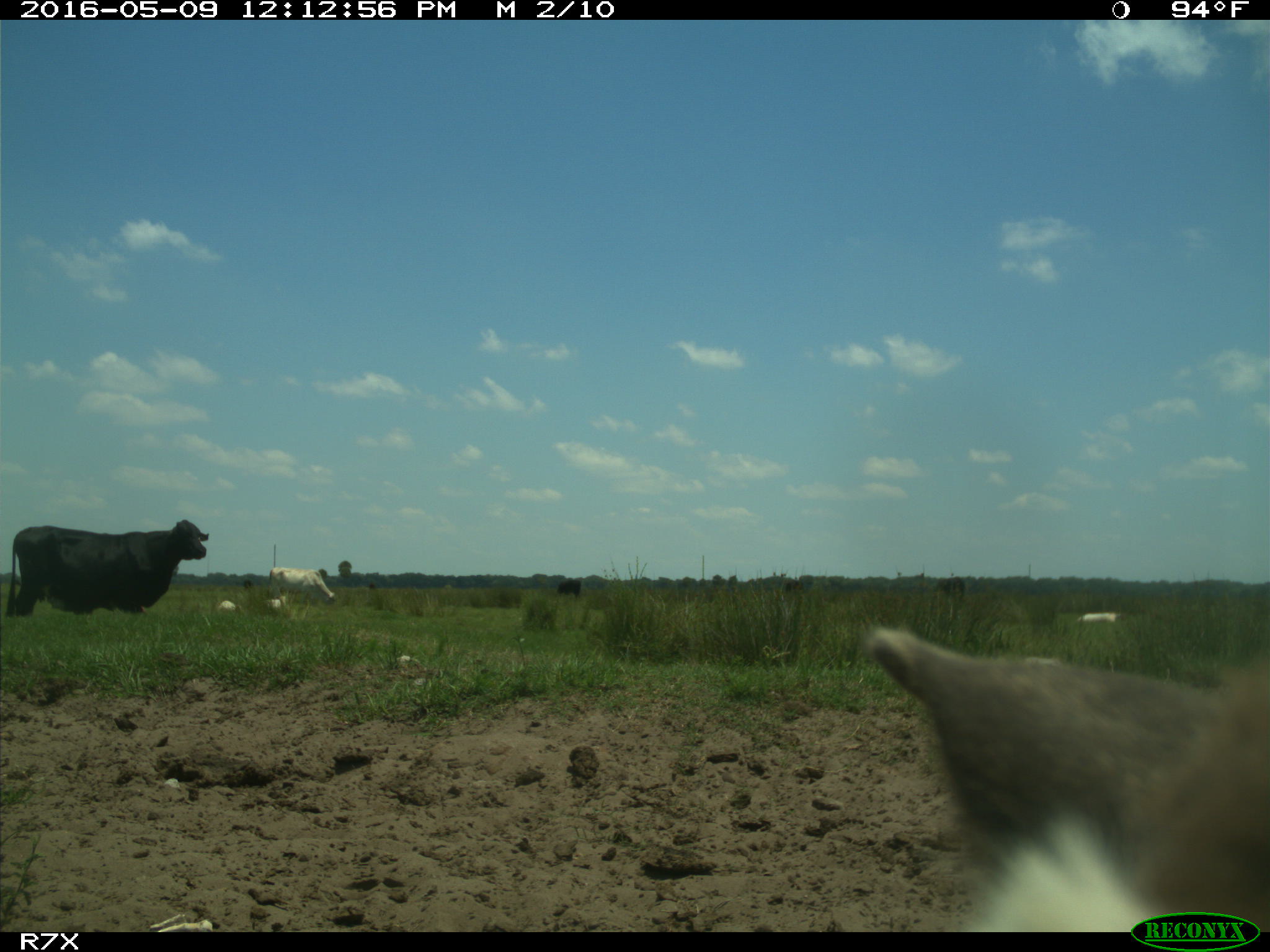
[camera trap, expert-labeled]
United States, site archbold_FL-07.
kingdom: Animalia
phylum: Chordata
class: Mammalia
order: Artiodactyla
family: Bovidae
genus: Bos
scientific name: Bos taurus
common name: domestic cow